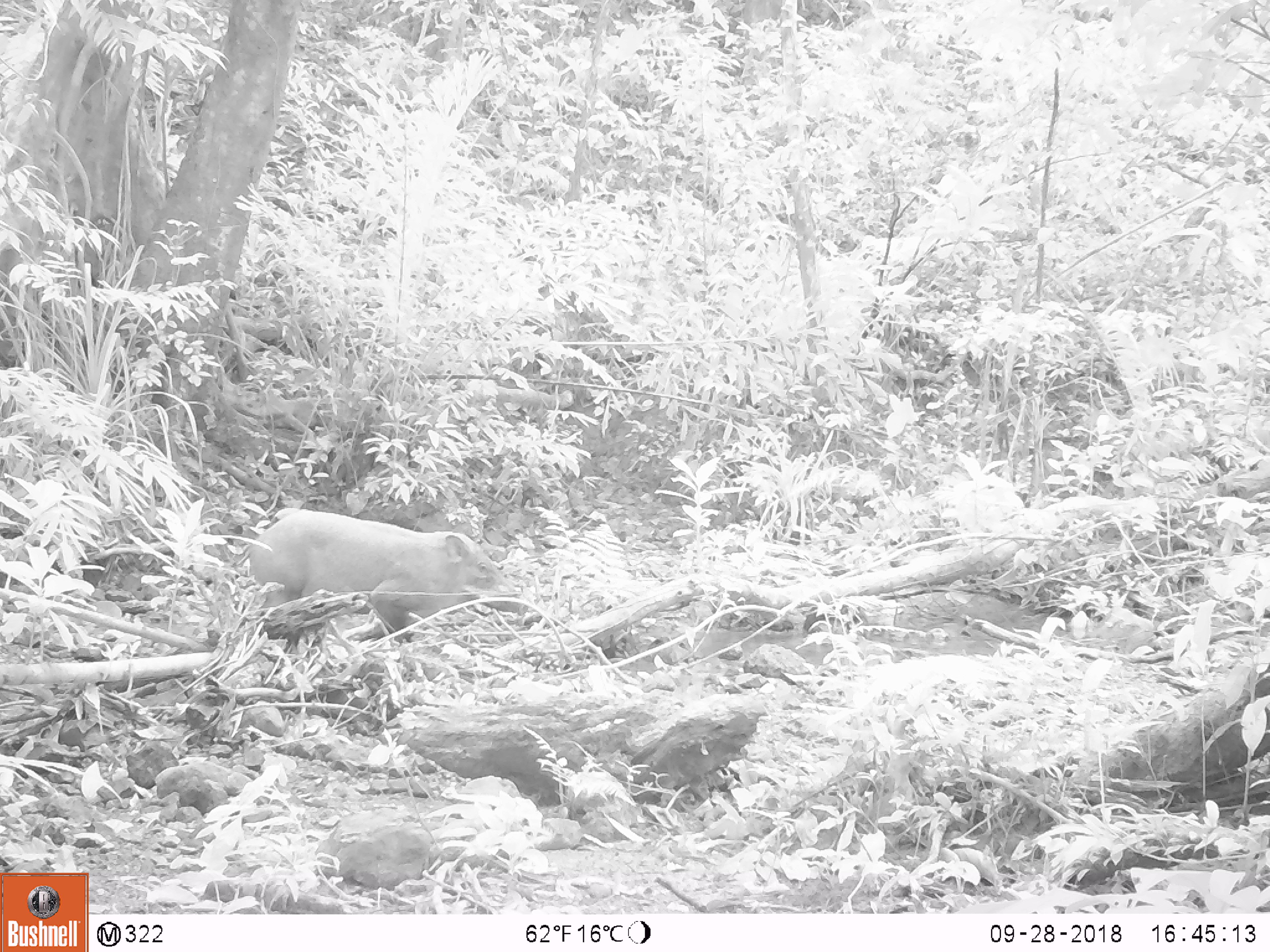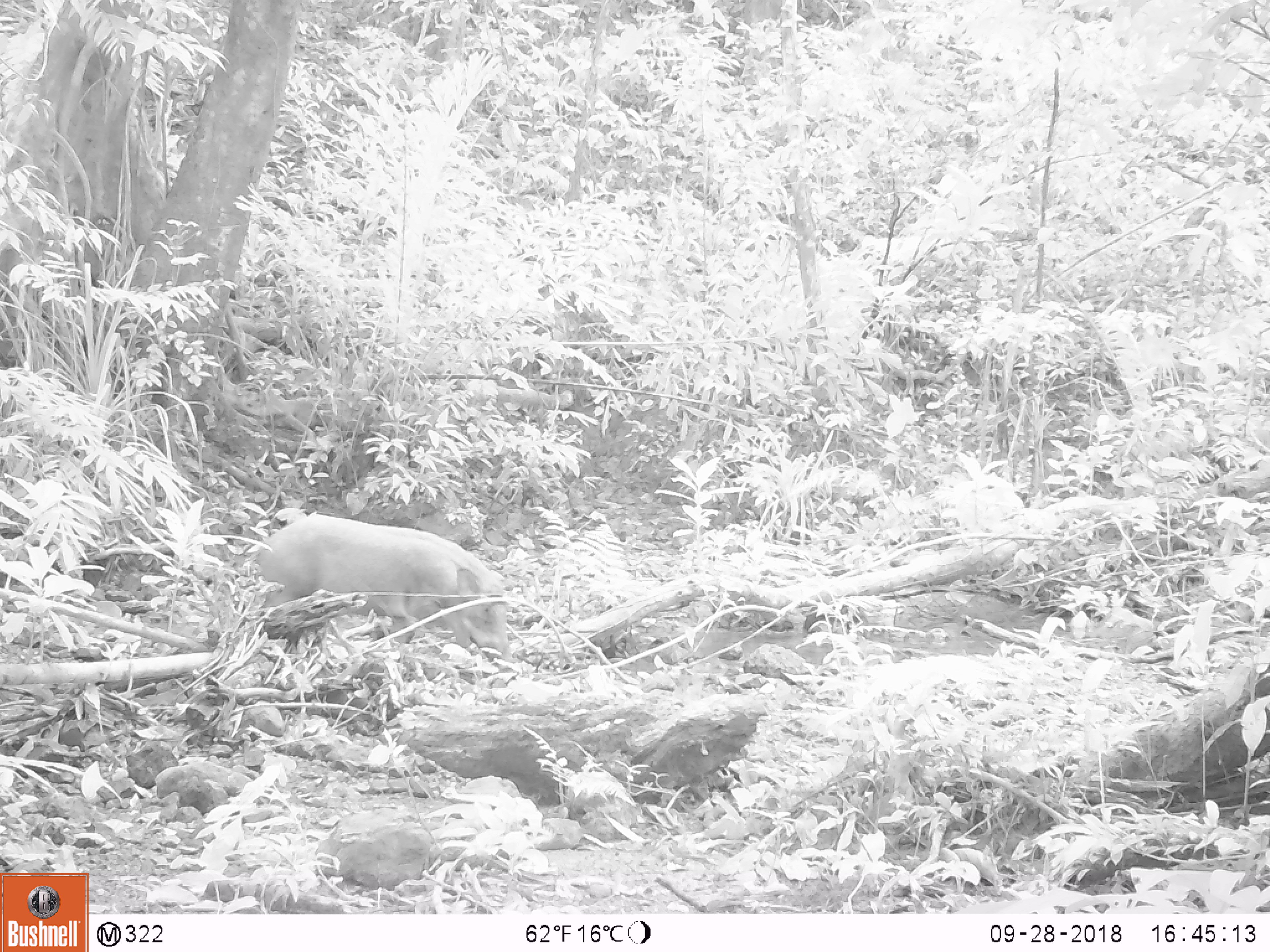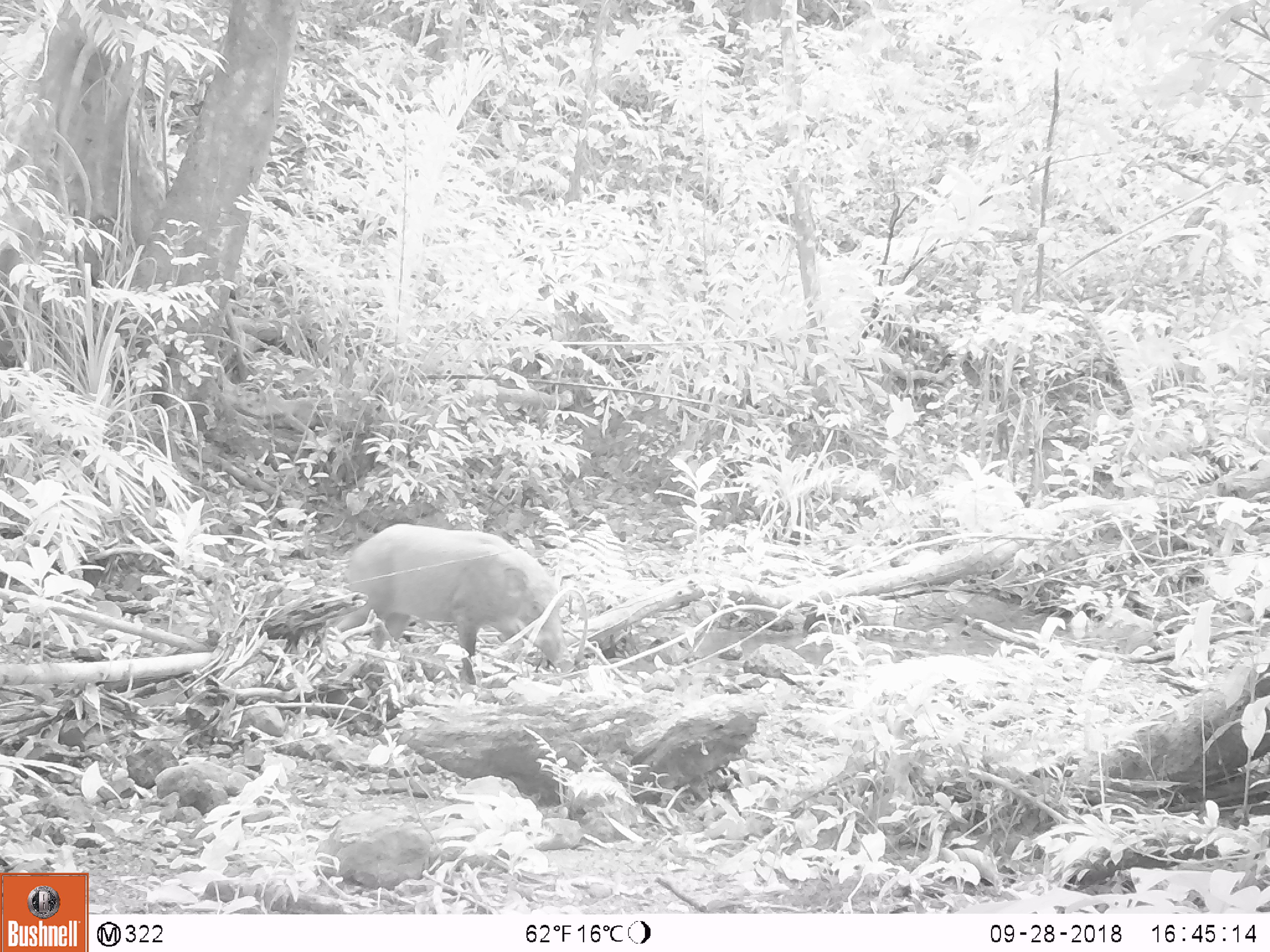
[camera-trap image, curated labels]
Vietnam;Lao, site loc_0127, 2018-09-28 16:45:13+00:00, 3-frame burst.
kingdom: Animalia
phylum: Chordata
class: Mammalia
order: Artiodactyla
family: Suidae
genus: Sus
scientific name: Sus scrofa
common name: eurasian wild pig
Eurasian wild pig (Sus scrofa). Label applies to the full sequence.